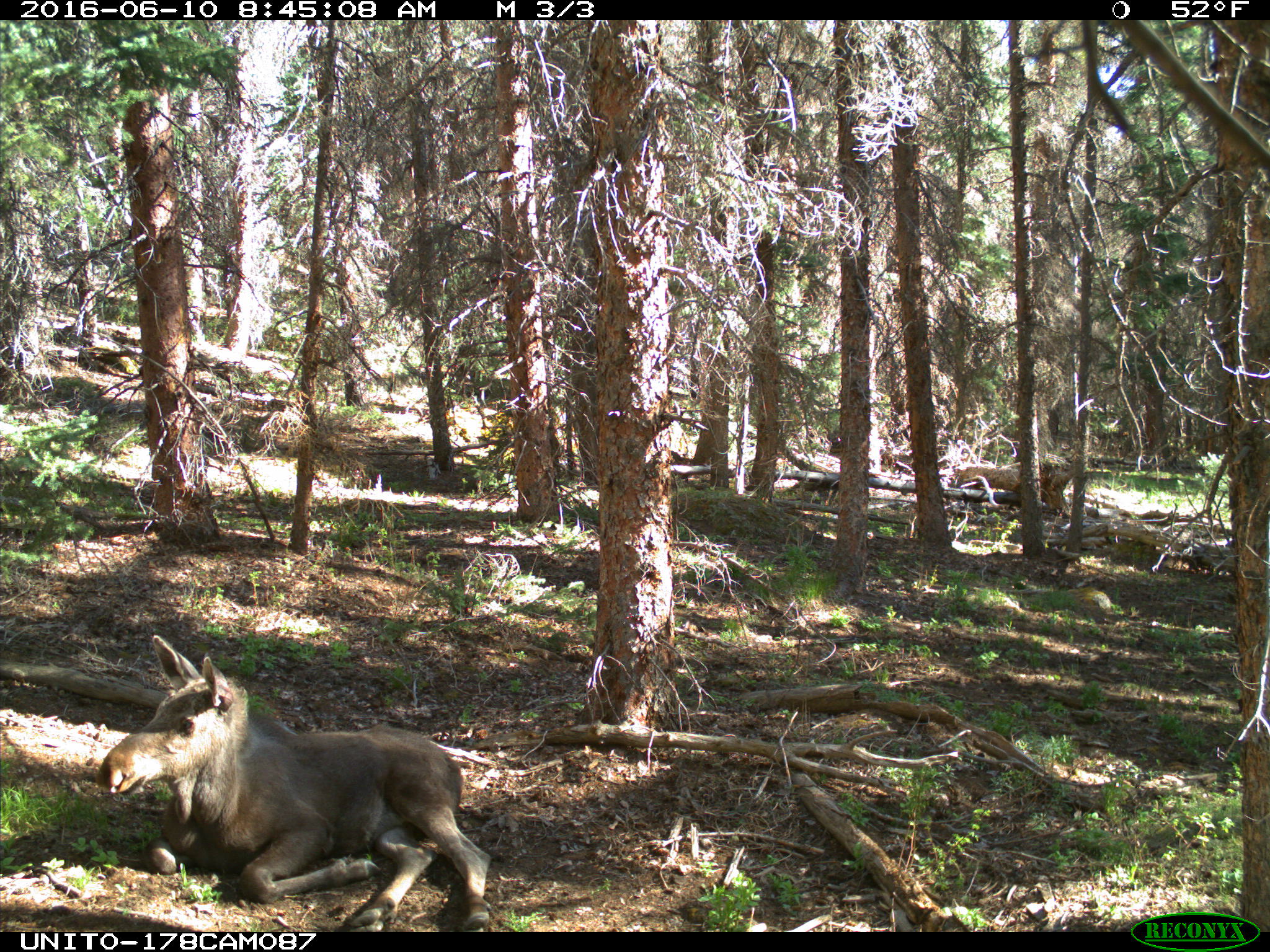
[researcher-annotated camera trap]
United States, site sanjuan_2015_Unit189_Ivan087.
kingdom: Animalia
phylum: Chordata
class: Mammalia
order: Artiodactyla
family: Cervidae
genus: Alces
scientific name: Alces alces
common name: moose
Alces alces (moose).